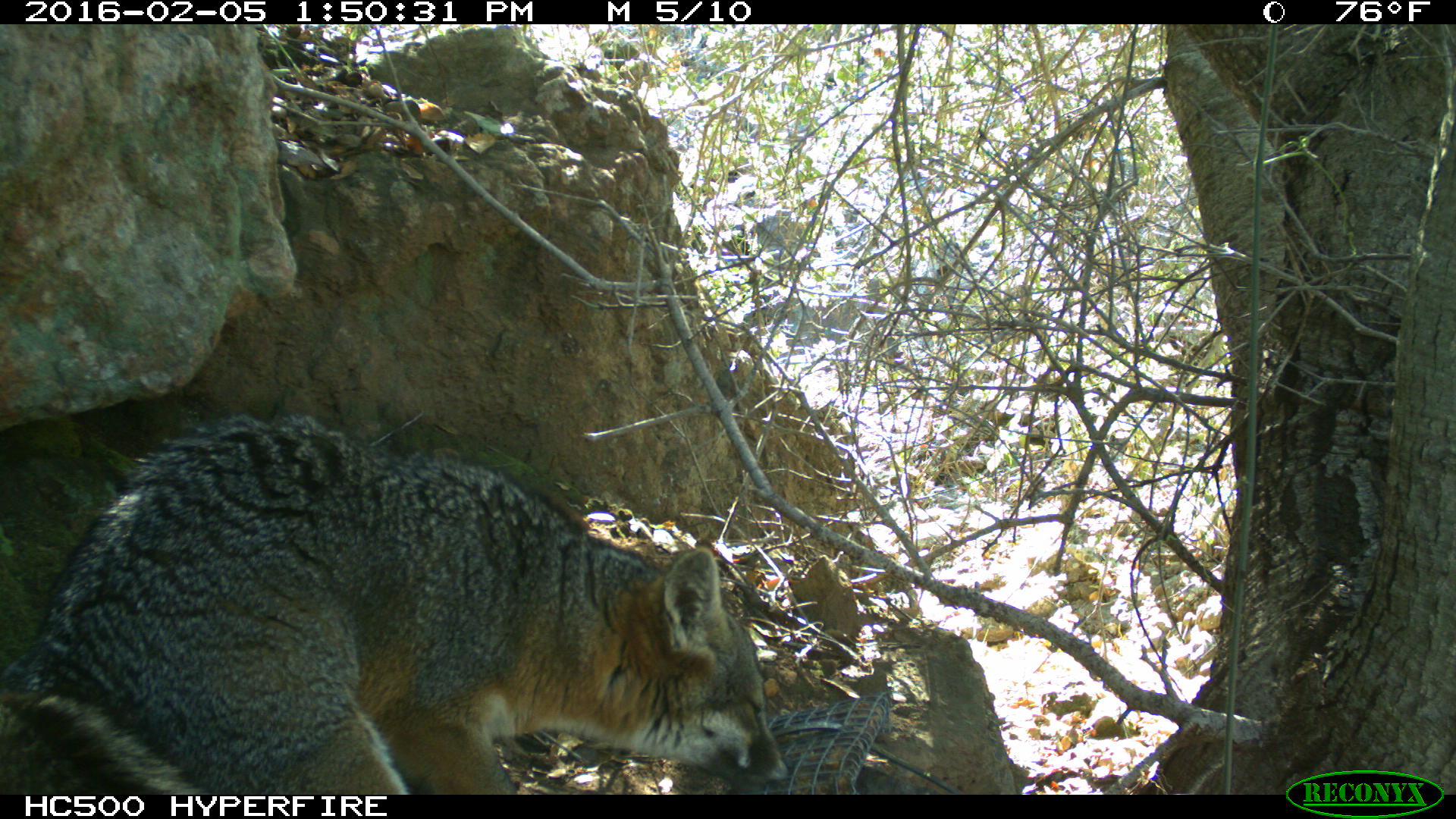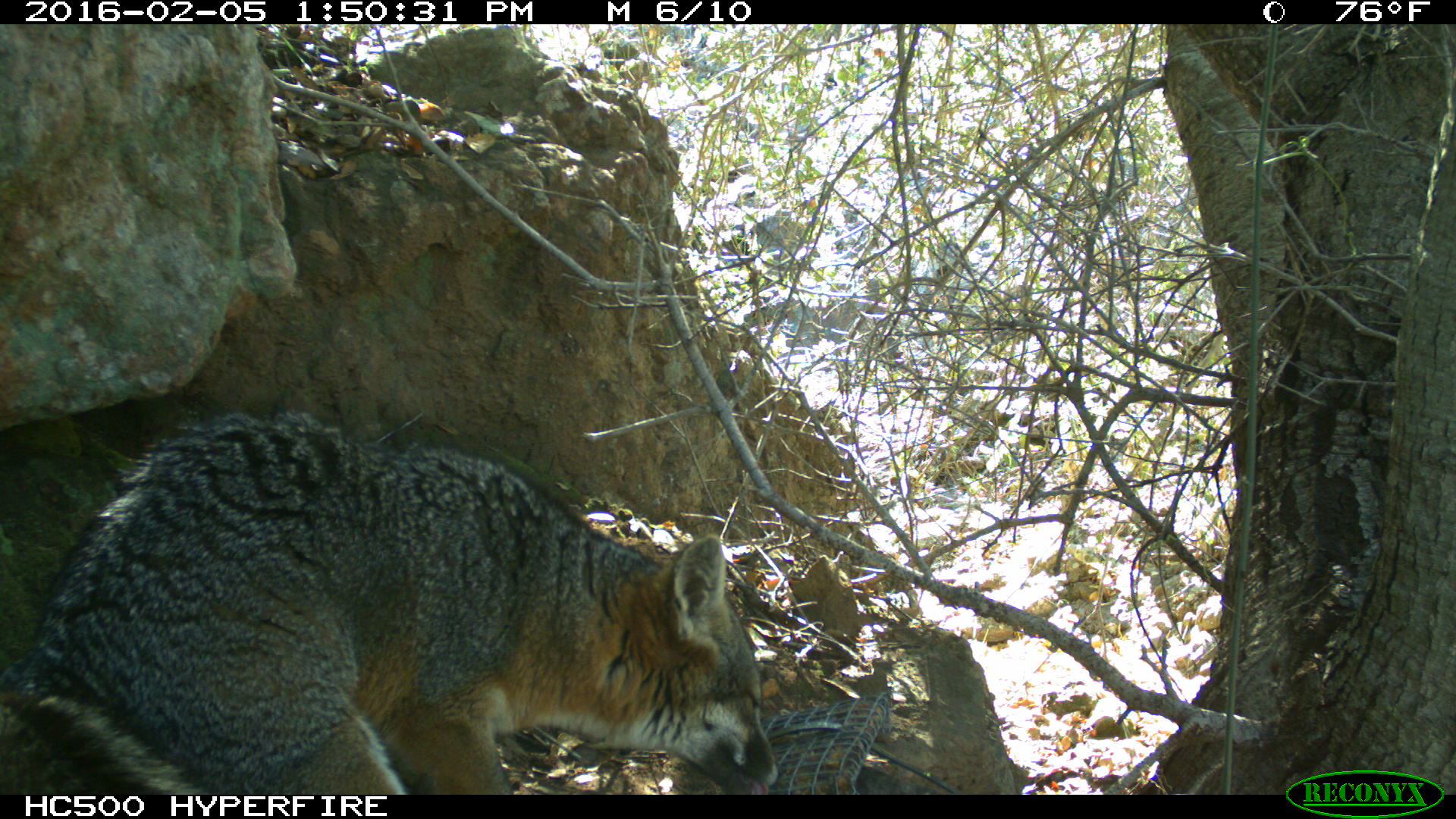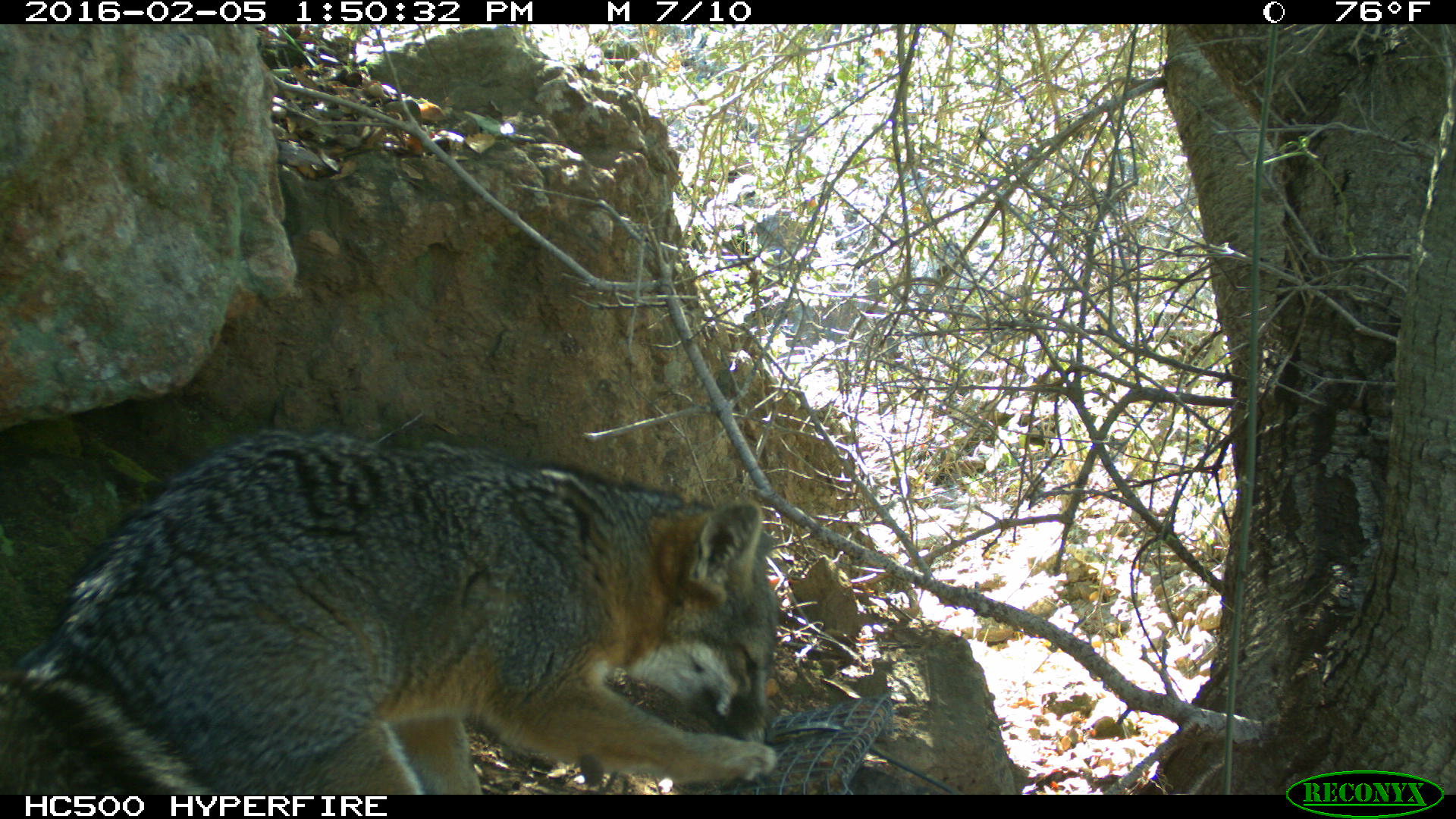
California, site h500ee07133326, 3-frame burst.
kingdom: Animalia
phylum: Chordata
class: Mammalia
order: Carnivora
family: Canidae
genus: Urocyon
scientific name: Urocyon littoralis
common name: island fox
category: fox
Fox (island fox) (Urocyon littoralis).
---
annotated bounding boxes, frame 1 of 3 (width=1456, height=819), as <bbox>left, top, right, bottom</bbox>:
fox: <bbox>0, 410, 793, 795</bbox>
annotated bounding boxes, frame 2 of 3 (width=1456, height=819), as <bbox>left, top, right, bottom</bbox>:
fox: <bbox>0, 409, 780, 794</bbox>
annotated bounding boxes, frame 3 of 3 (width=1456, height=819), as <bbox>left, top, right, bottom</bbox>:
fox: <bbox>0, 428, 778, 794</bbox>